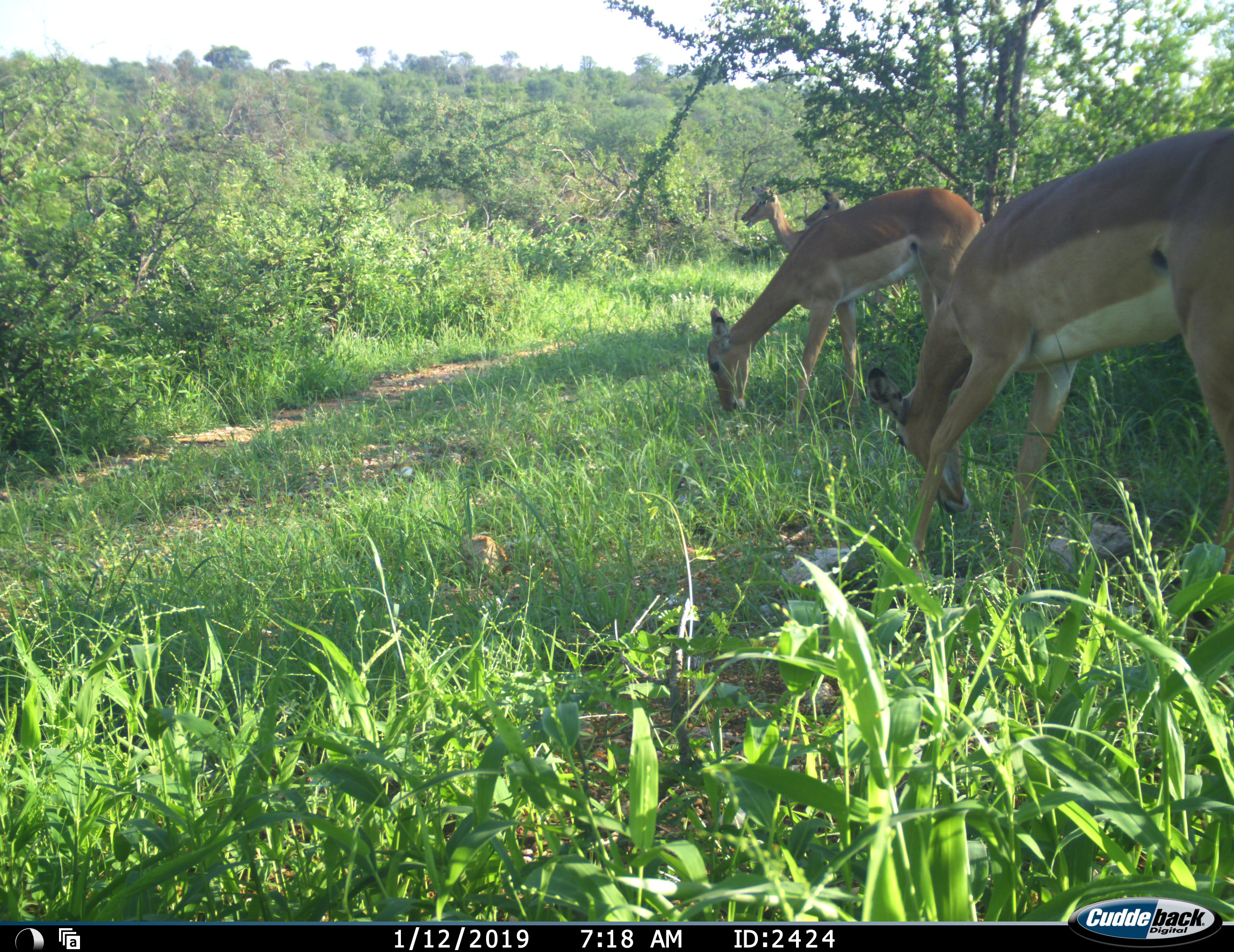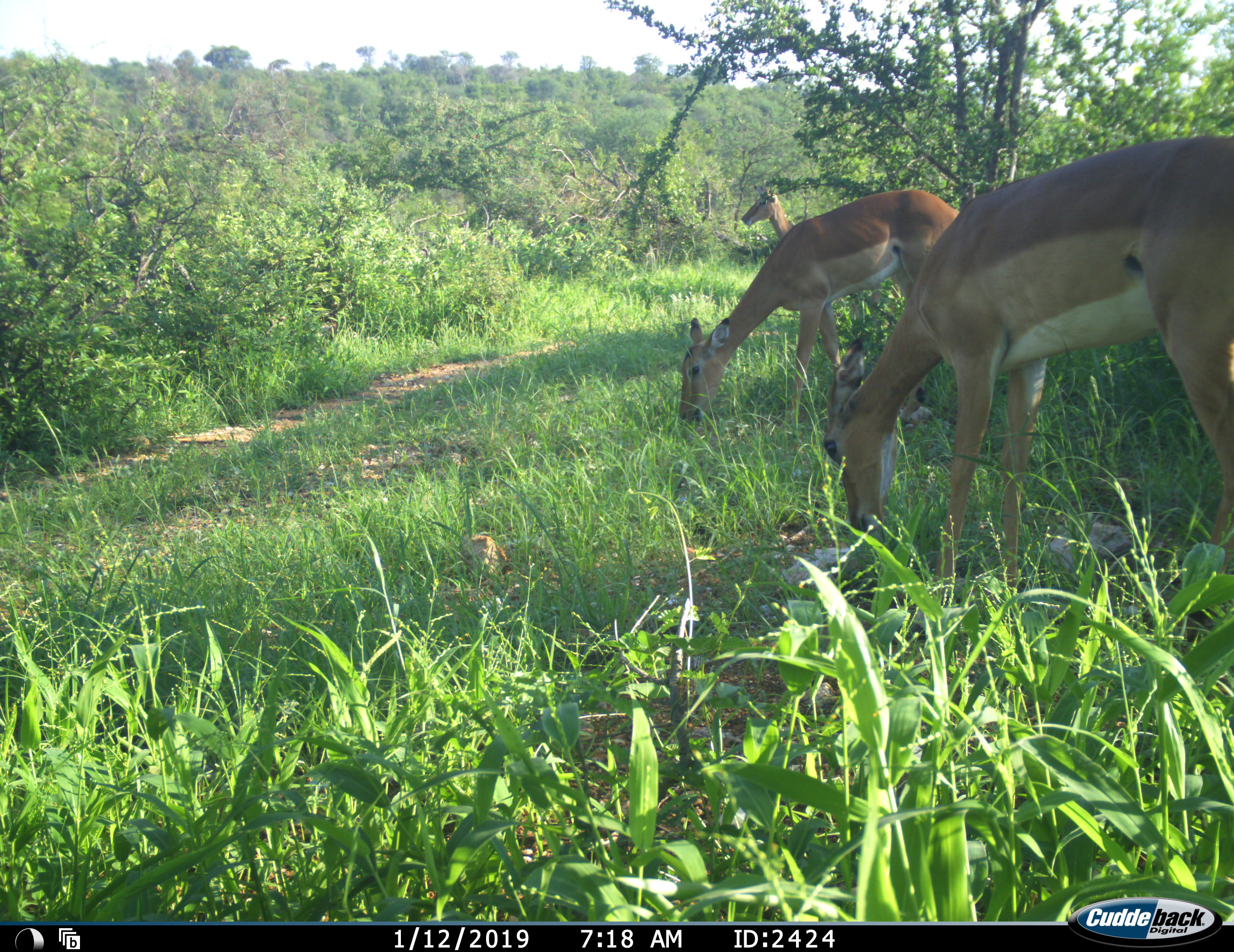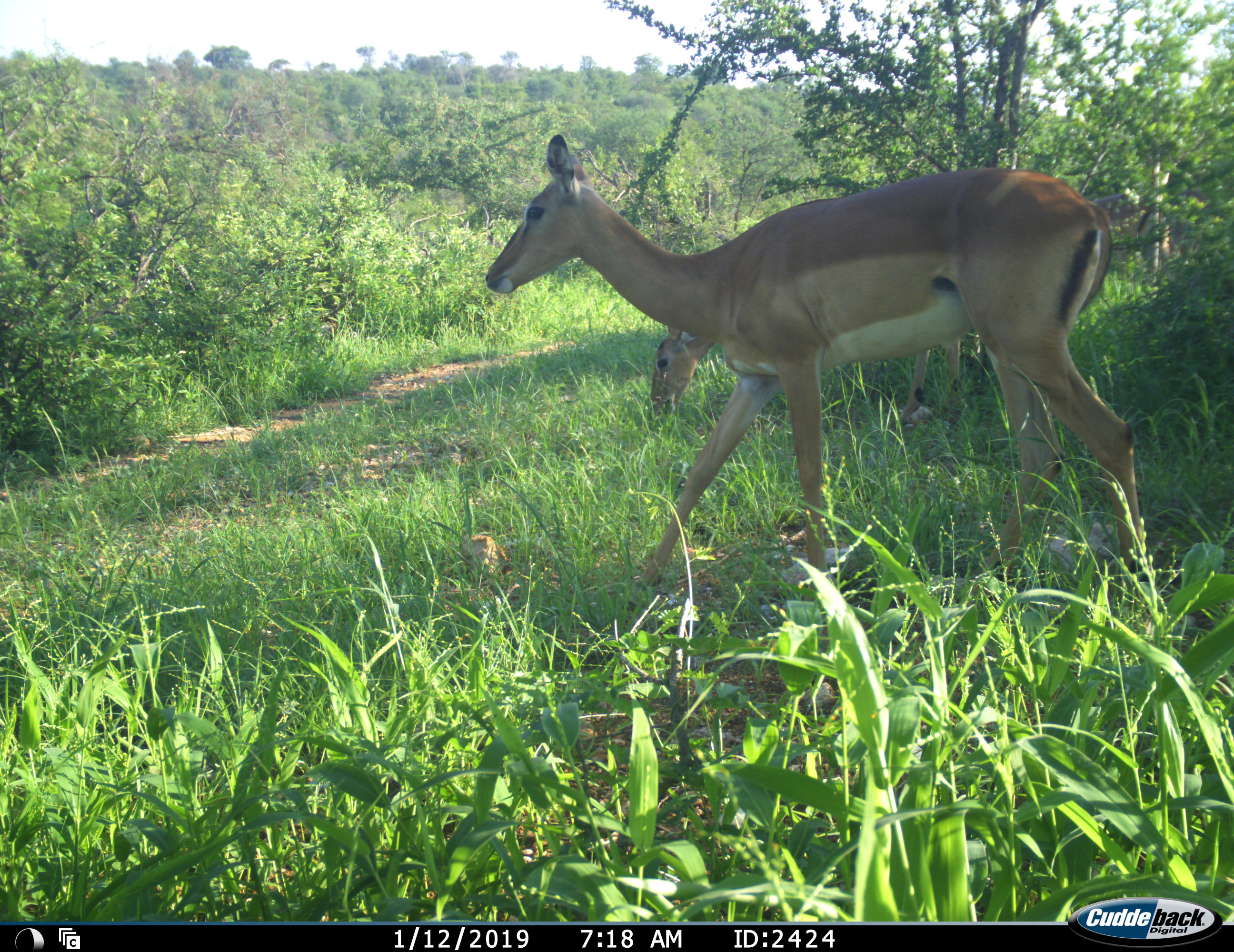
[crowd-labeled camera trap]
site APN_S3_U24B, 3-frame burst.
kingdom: Animalia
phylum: Chordata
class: Mammalia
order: Artiodactyla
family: Bovidae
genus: Aepyceros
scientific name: Aepyceros melampus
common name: impala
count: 4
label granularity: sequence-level